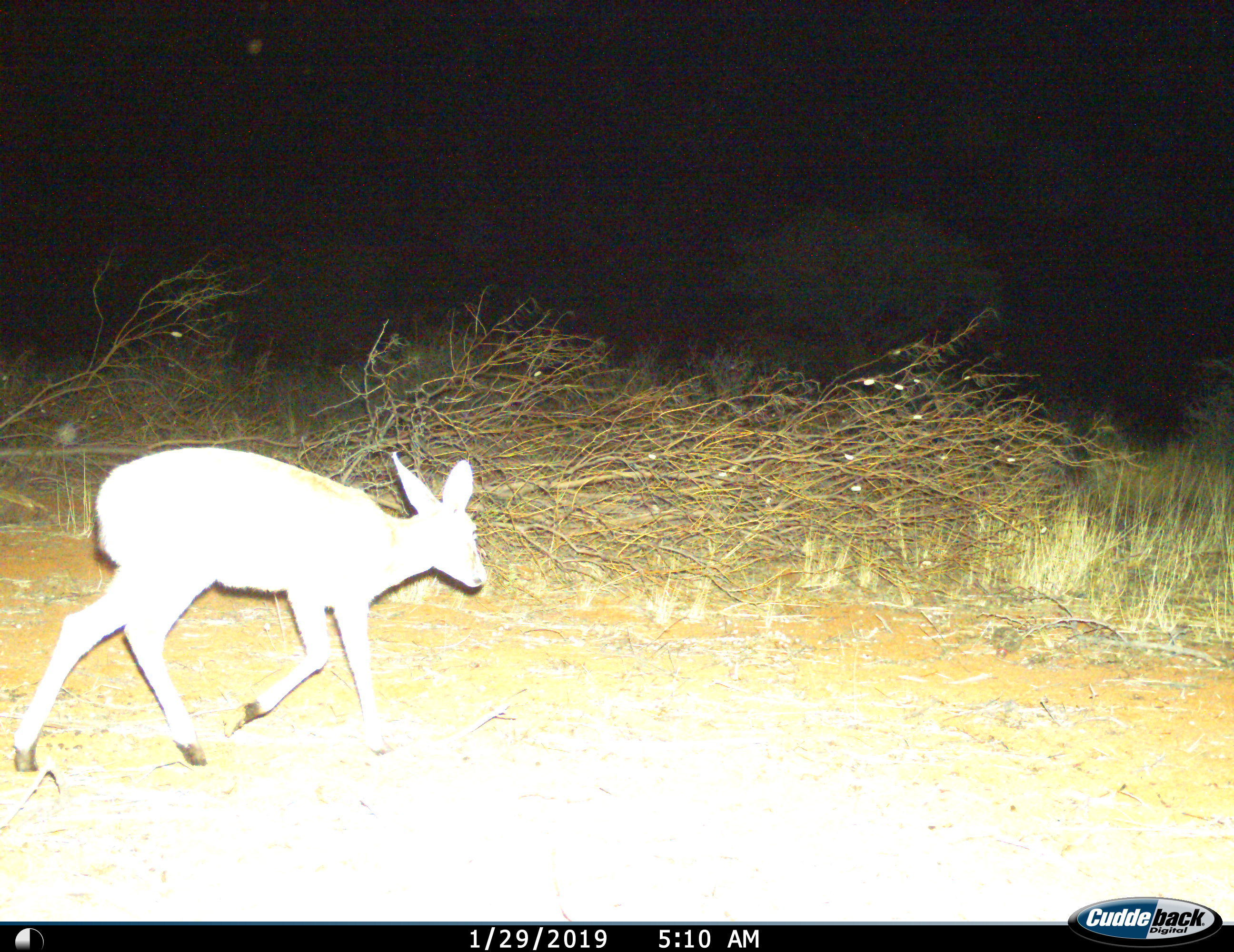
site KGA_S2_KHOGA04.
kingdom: Animalia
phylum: Chordata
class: Mammalia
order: Artiodactyla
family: Bovidae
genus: Raphicerus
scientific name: Raphicerus campestris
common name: steenbok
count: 1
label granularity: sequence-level